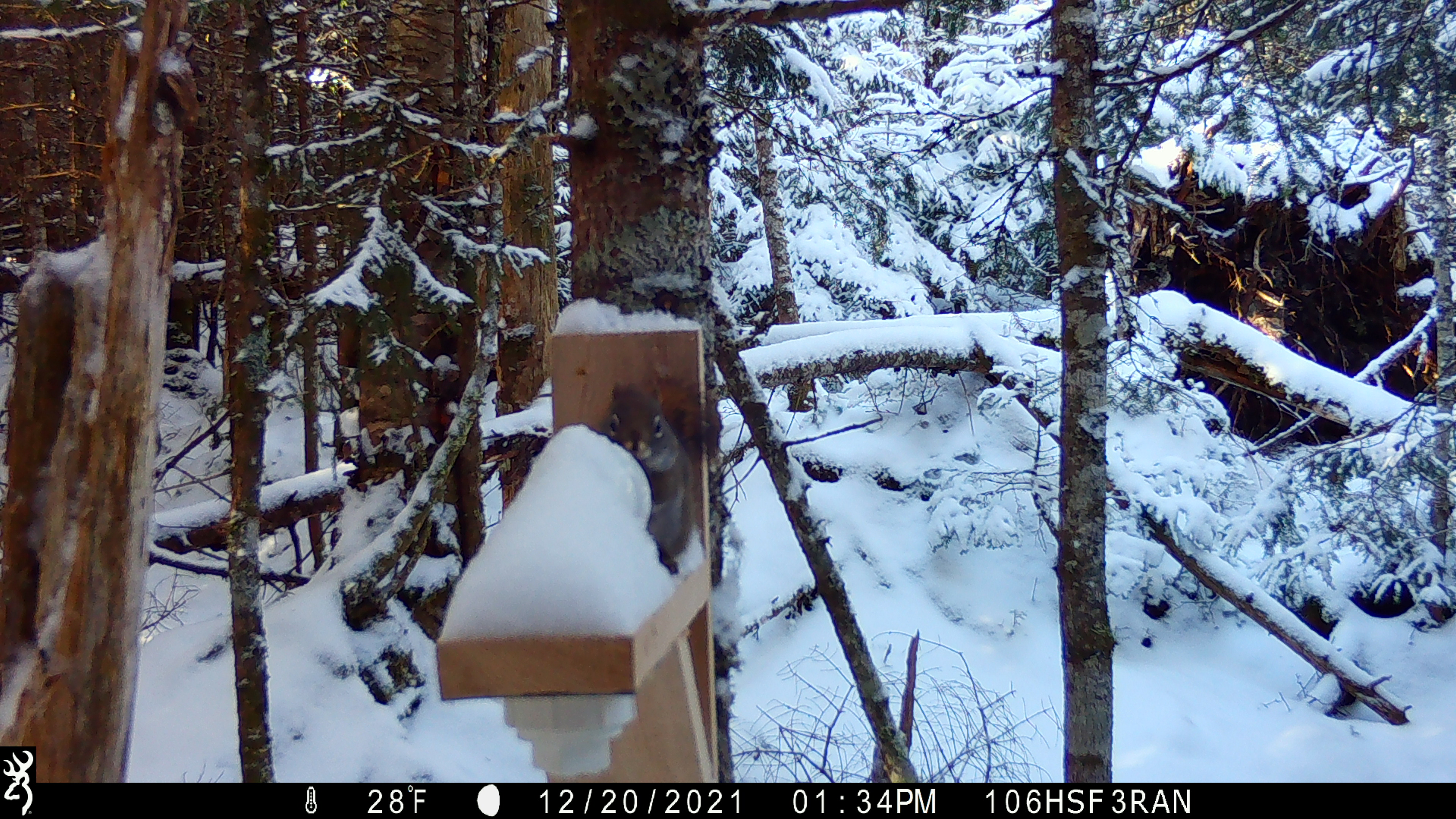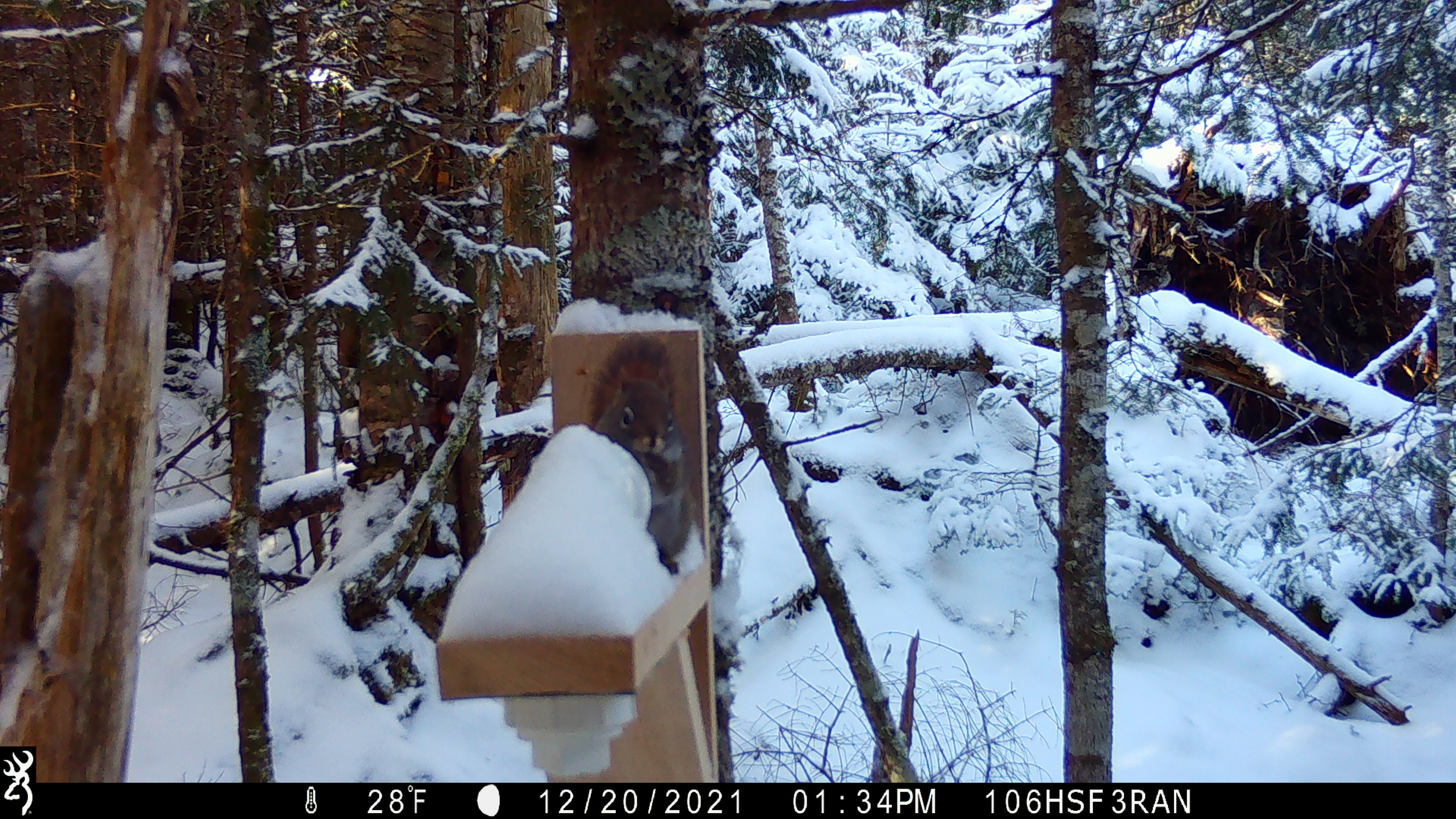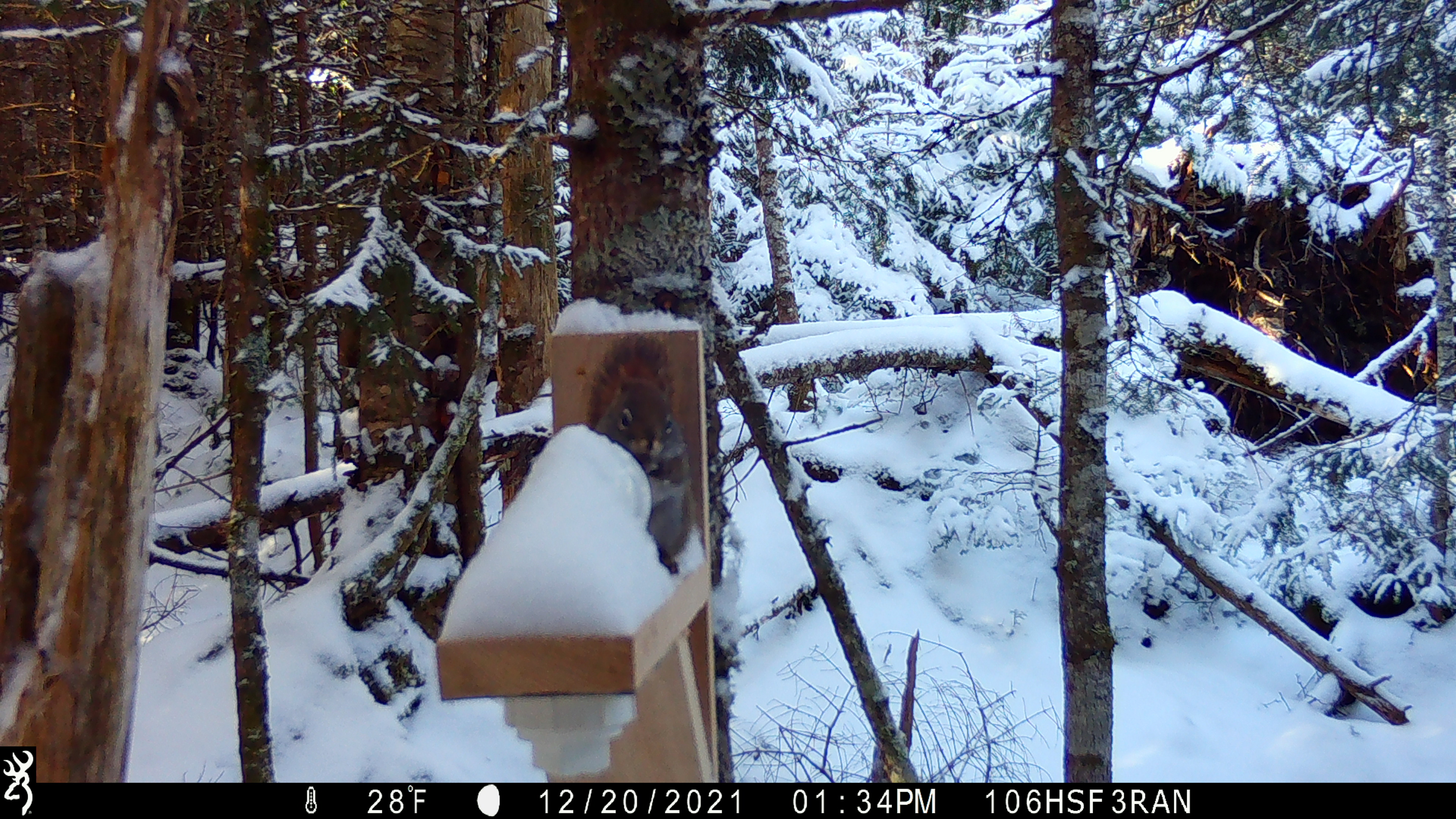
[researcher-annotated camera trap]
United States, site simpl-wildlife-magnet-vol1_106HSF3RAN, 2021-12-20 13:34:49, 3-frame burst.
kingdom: Animalia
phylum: Chordata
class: Mammalia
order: Rodentia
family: Sciuridae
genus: Tamiasciurus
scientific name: Tamiasciurus hudsonicus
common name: red squirrel